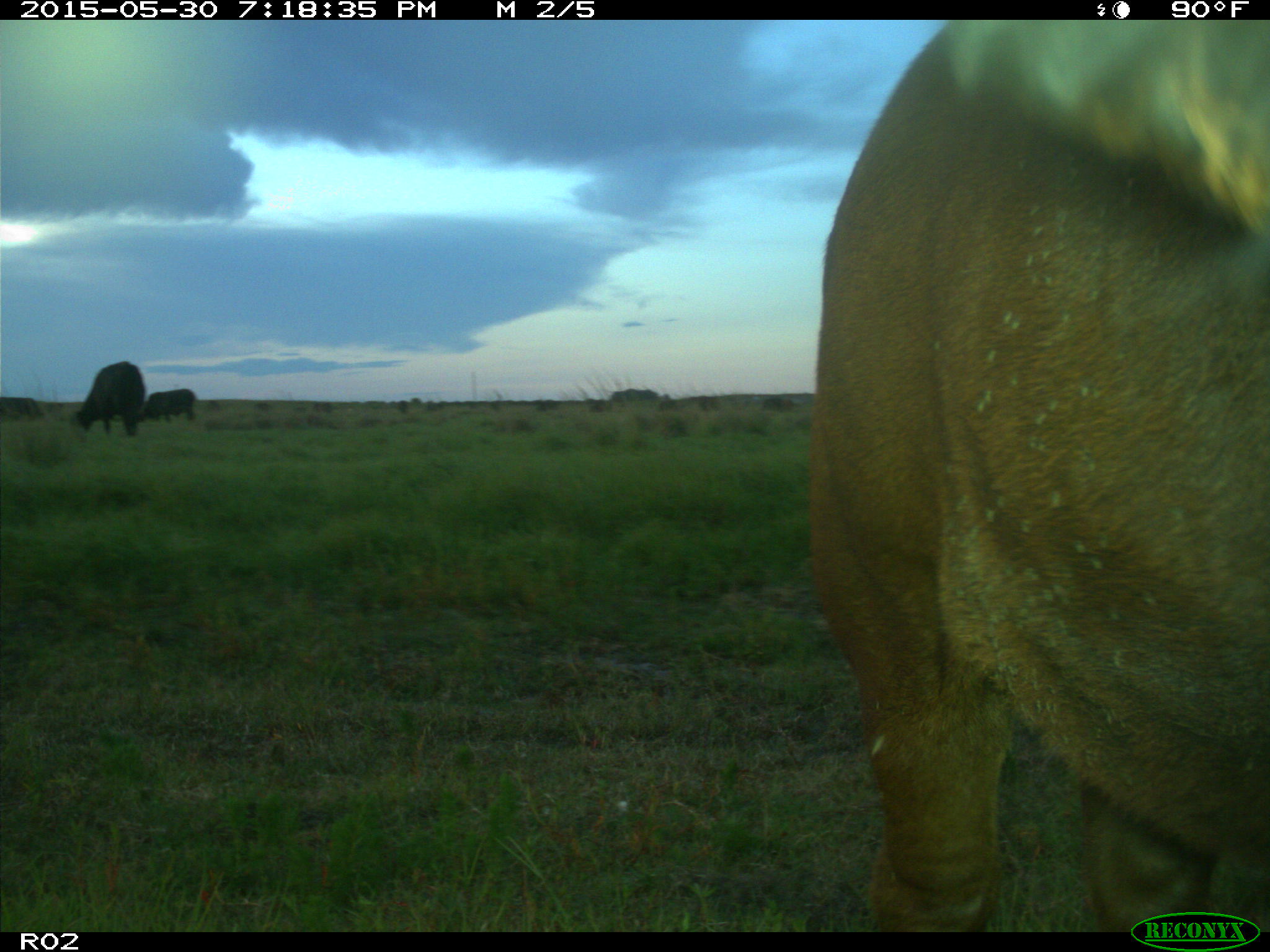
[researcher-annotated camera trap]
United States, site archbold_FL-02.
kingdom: Animalia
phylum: Chordata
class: Mammalia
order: Artiodactyla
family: Bovidae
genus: Bos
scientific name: Bos taurus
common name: domestic cow